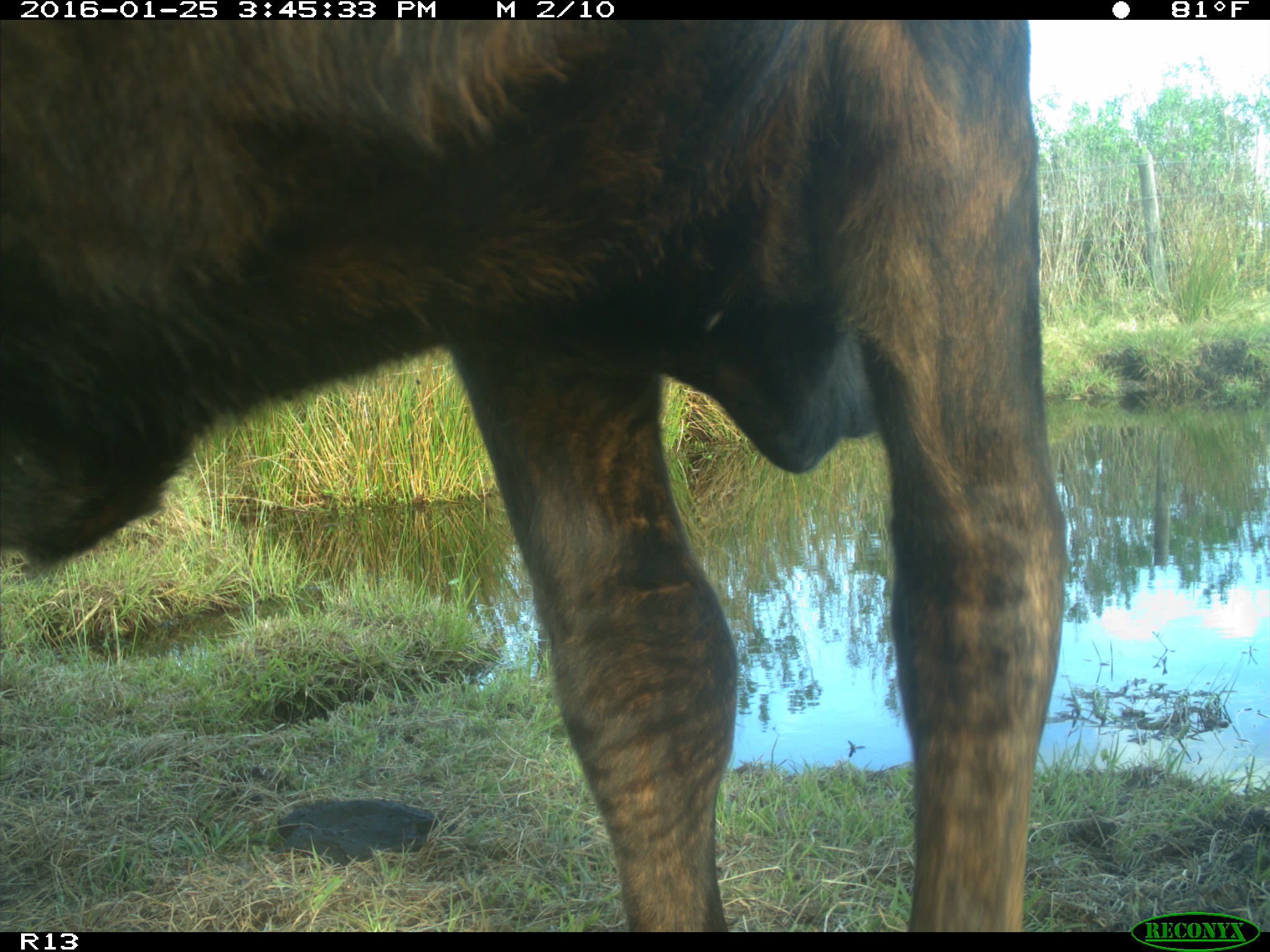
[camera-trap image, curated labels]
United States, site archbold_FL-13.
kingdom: Animalia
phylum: Chordata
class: Mammalia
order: Artiodactyla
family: Bovidae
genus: Bos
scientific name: Bos taurus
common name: domestic cow